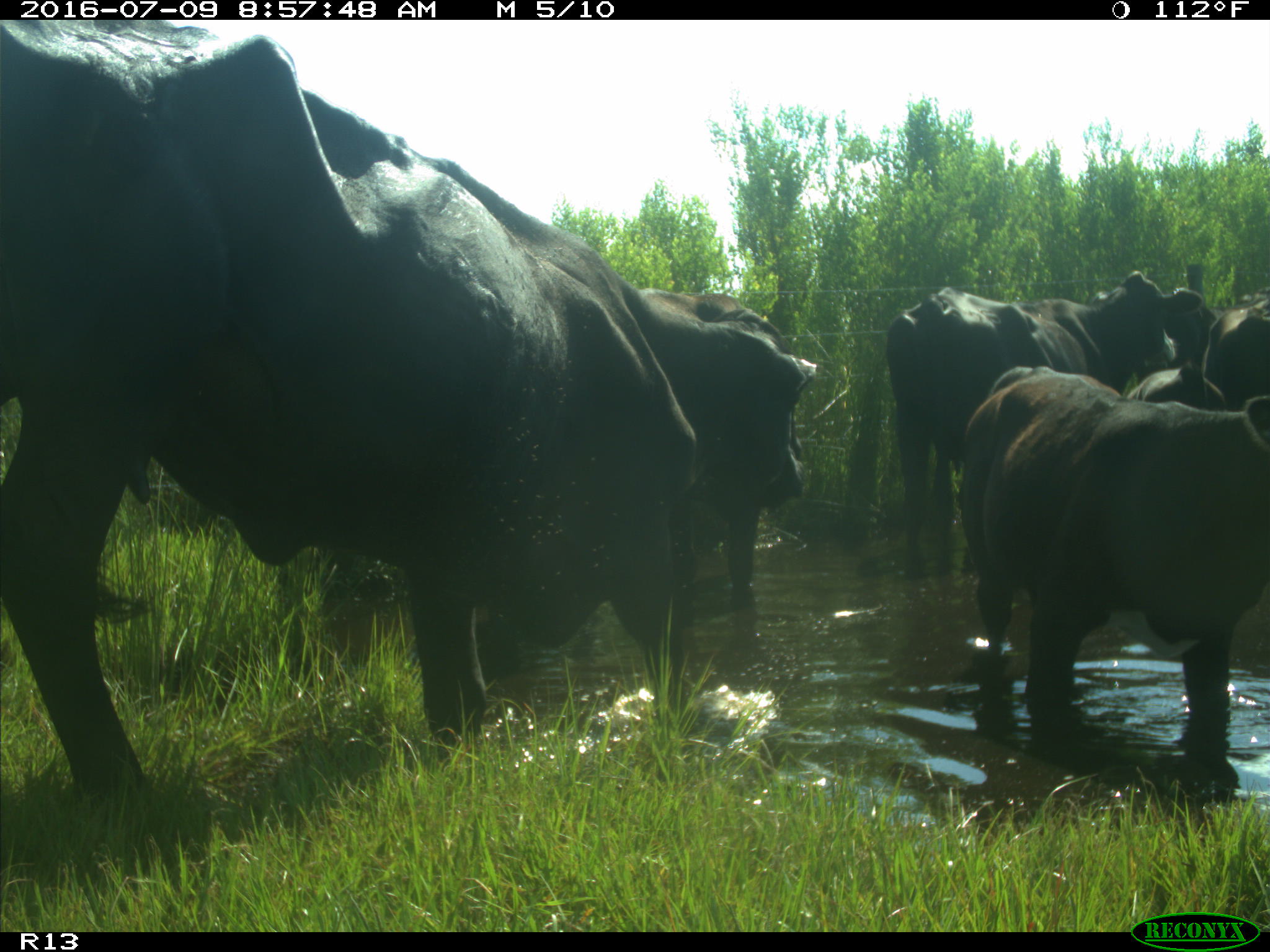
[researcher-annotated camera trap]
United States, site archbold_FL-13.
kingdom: Animalia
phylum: Chordata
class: Mammalia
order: Artiodactyla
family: Bovidae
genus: Bos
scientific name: Bos taurus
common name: domestic cow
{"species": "Bos taurus (domestic cow)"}